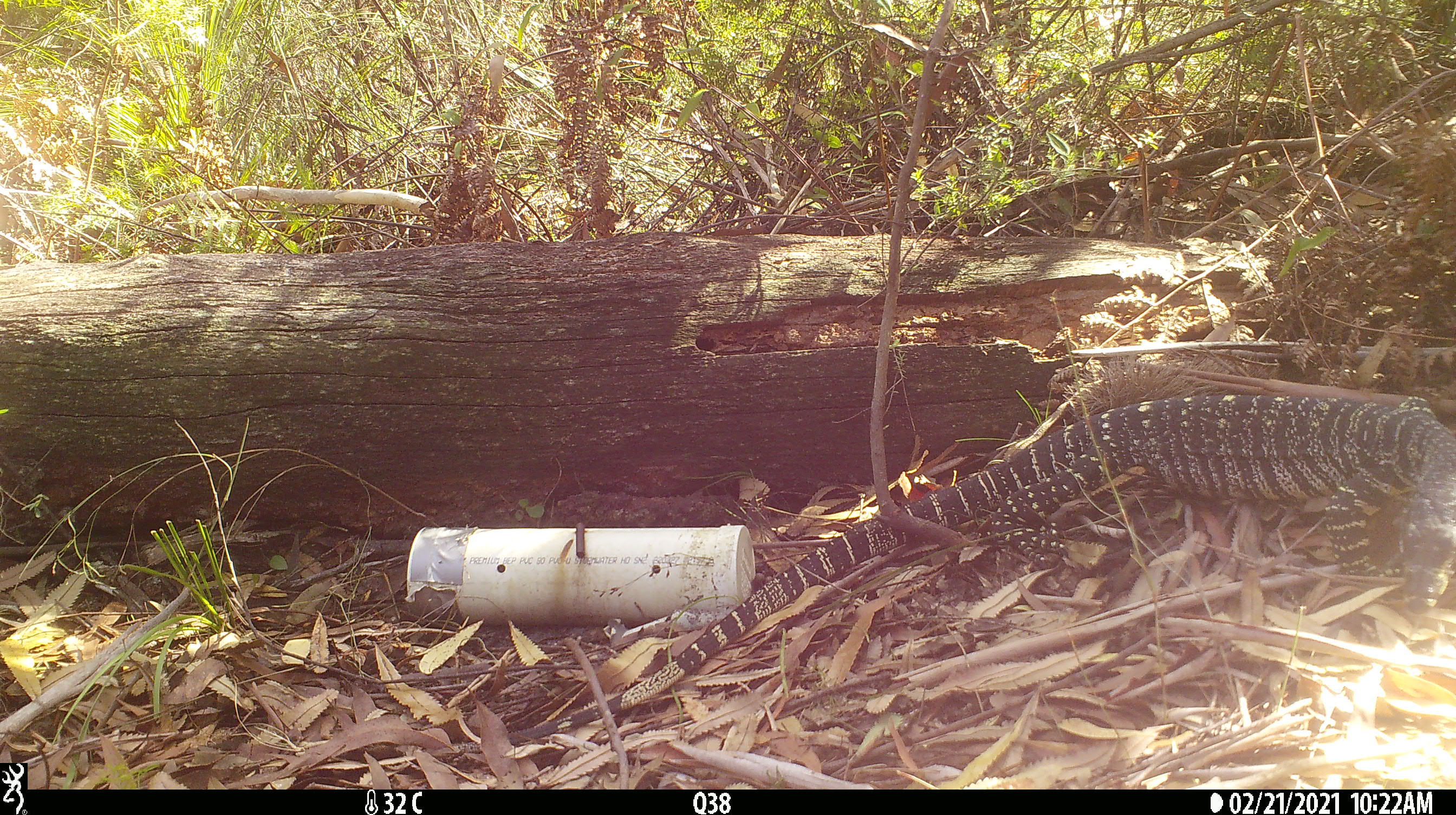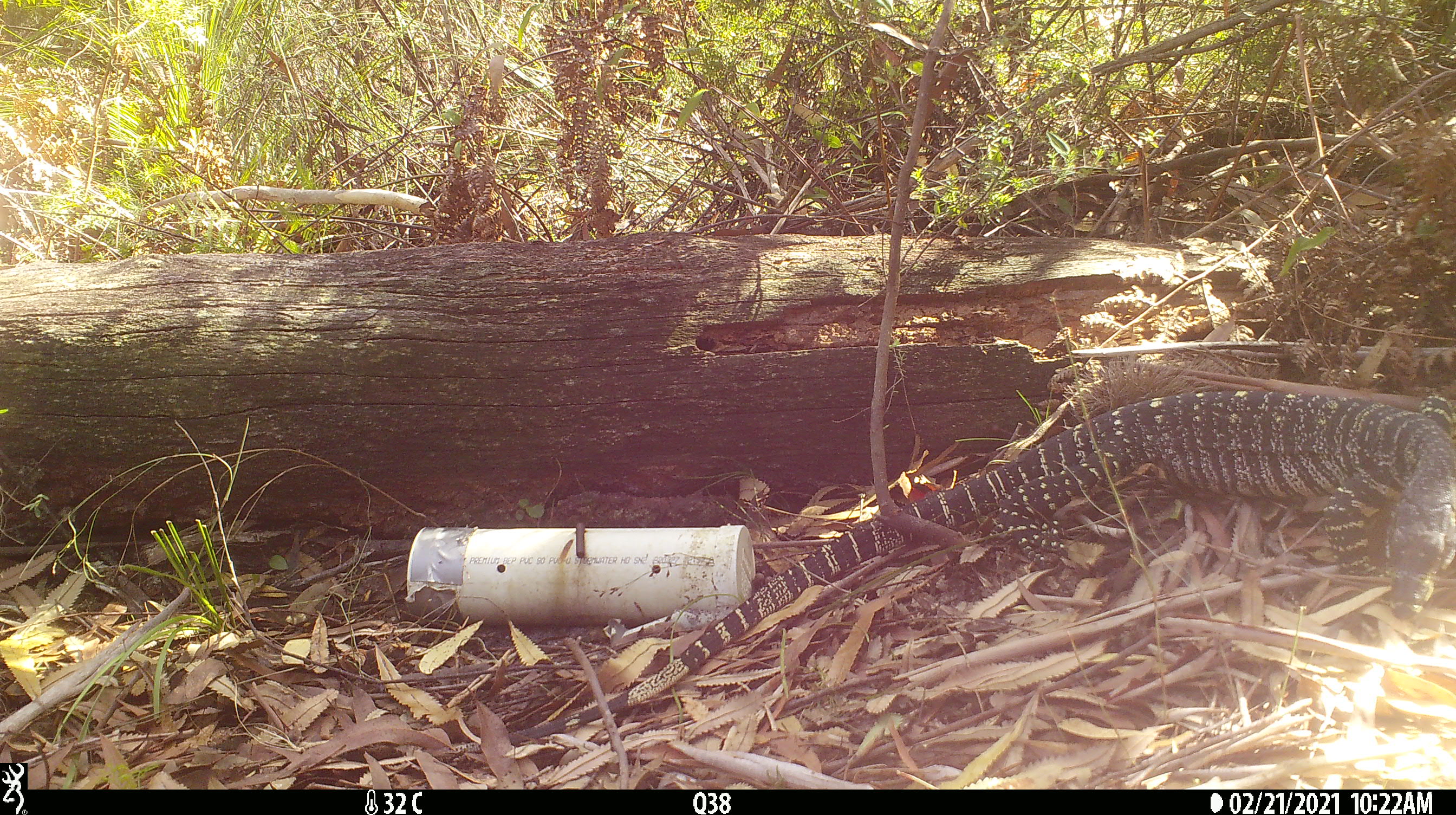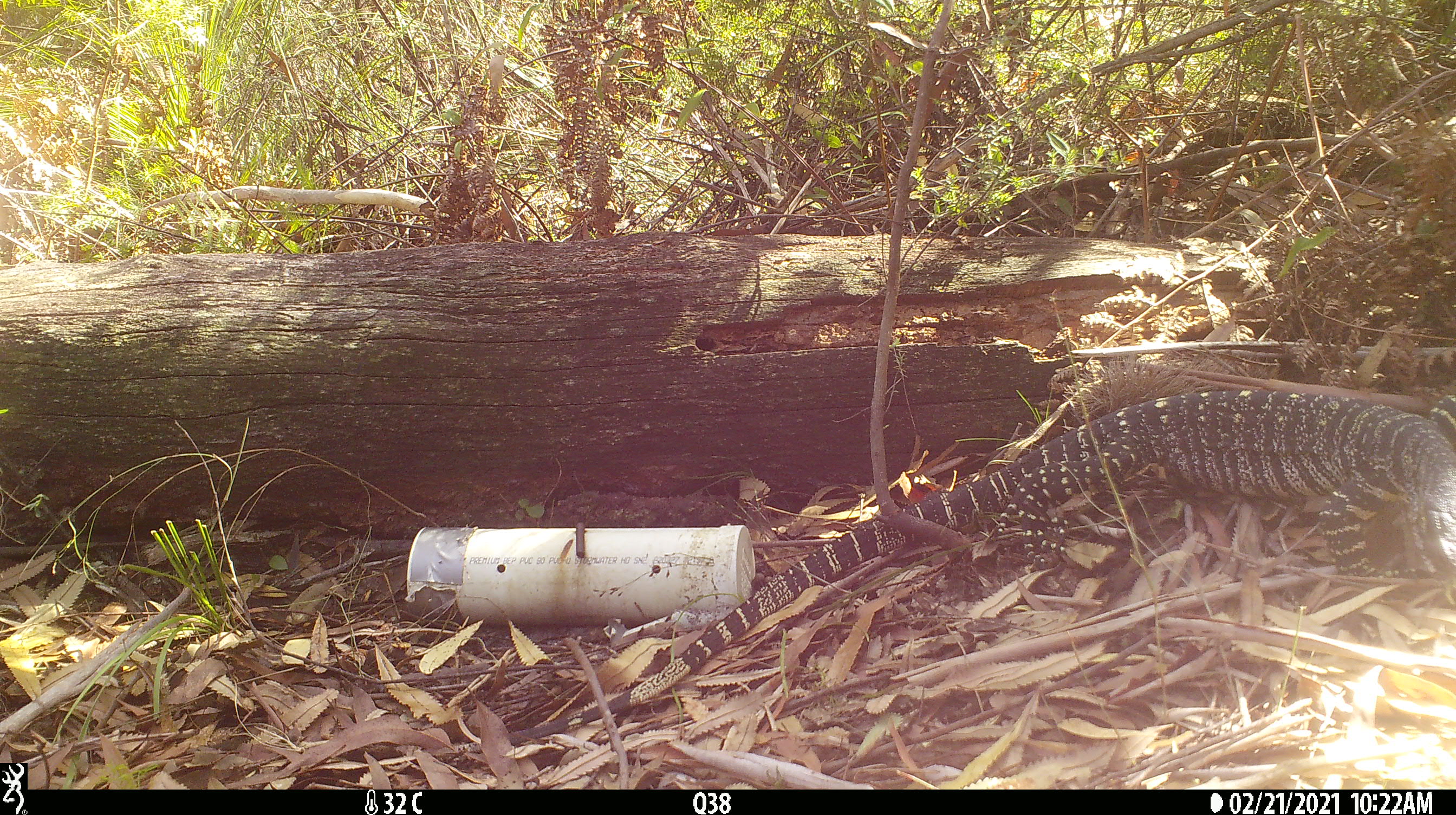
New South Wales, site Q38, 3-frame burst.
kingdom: Animalia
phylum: Chordata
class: Reptilia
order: Squamata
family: Varanidae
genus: Varanus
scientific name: Varanus varius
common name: lace monitor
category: goanna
Goanna (lace monitor) (Varanus varius).